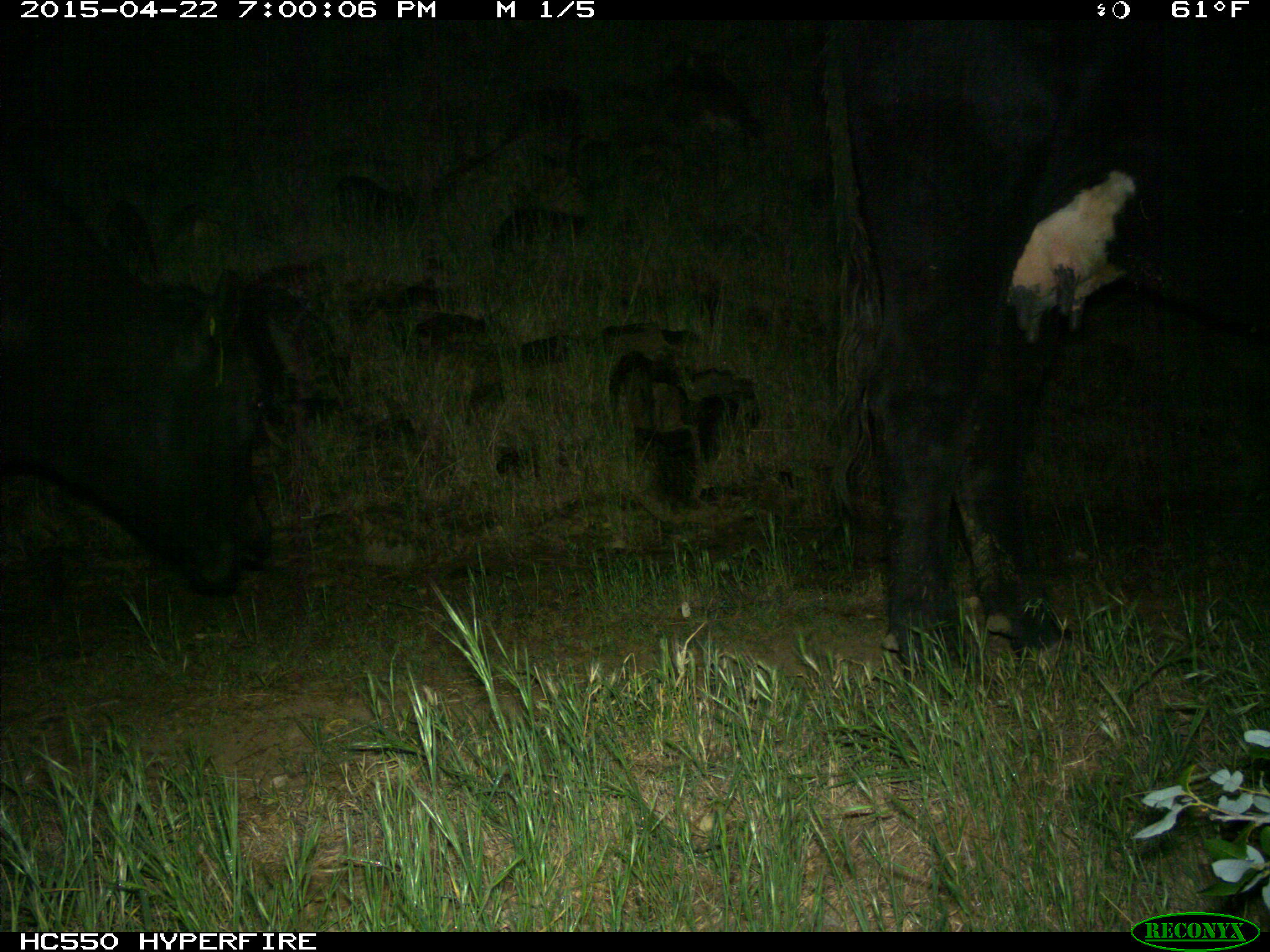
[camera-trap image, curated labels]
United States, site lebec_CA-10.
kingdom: Animalia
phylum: Chordata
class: Mammalia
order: Artiodactyla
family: Bovidae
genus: Bos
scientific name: Bos taurus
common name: domestic cow